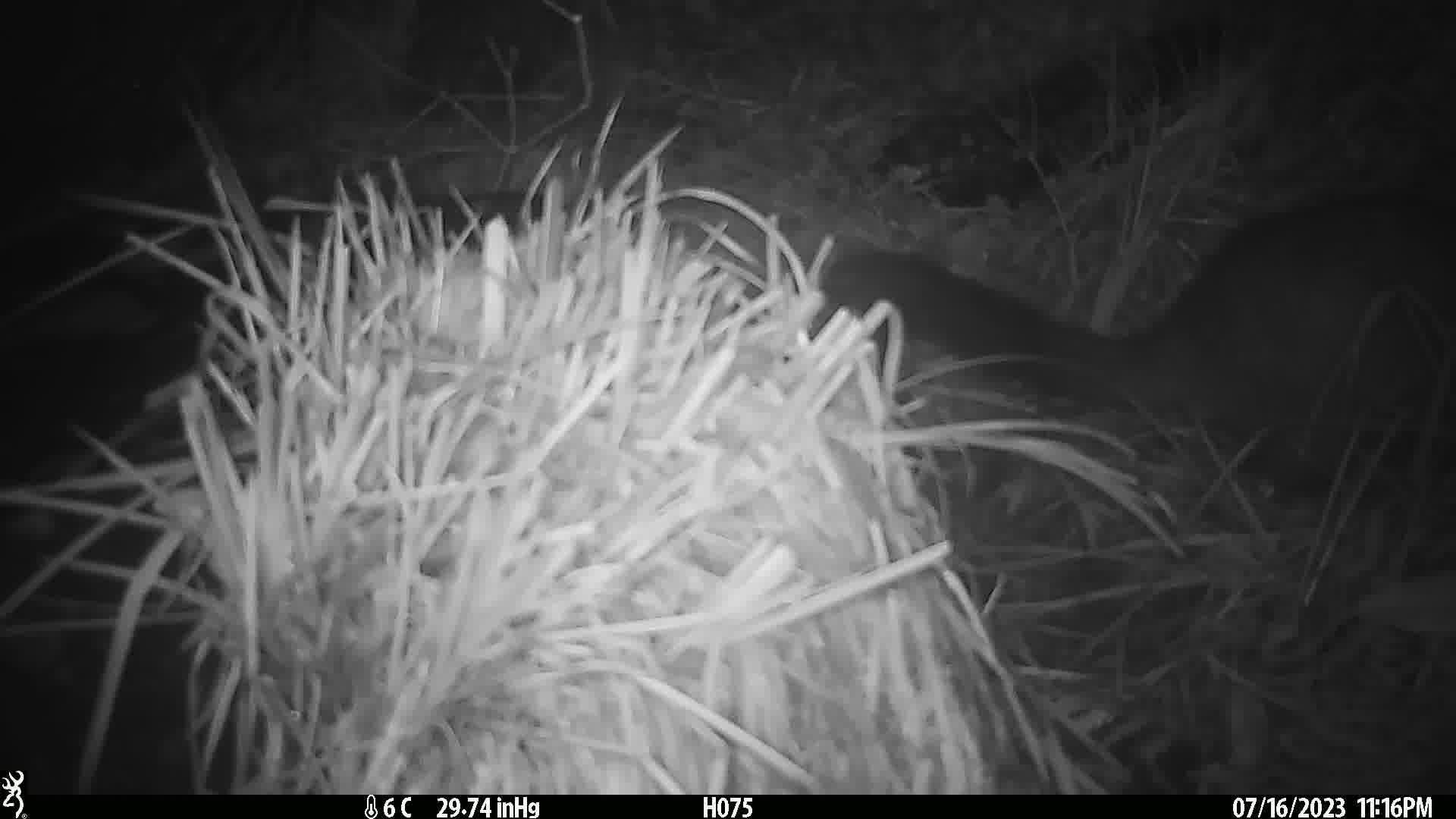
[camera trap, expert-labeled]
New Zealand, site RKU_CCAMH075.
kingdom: Animalia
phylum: Chordata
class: Mammalia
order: Diprotodontia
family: Phalangeridae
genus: Trichosurus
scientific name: Trichosurus vulpecula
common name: common brushtail possum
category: possum